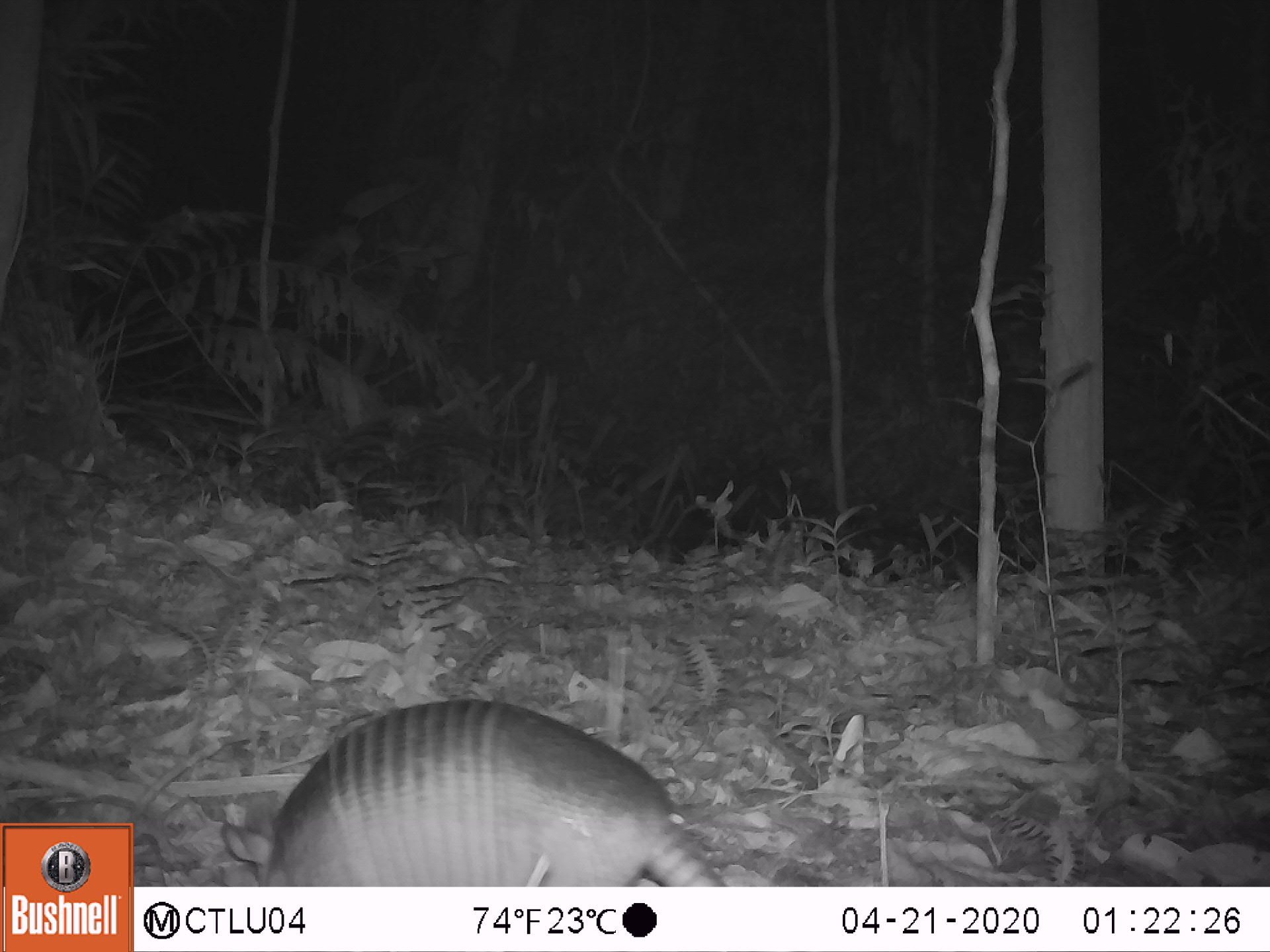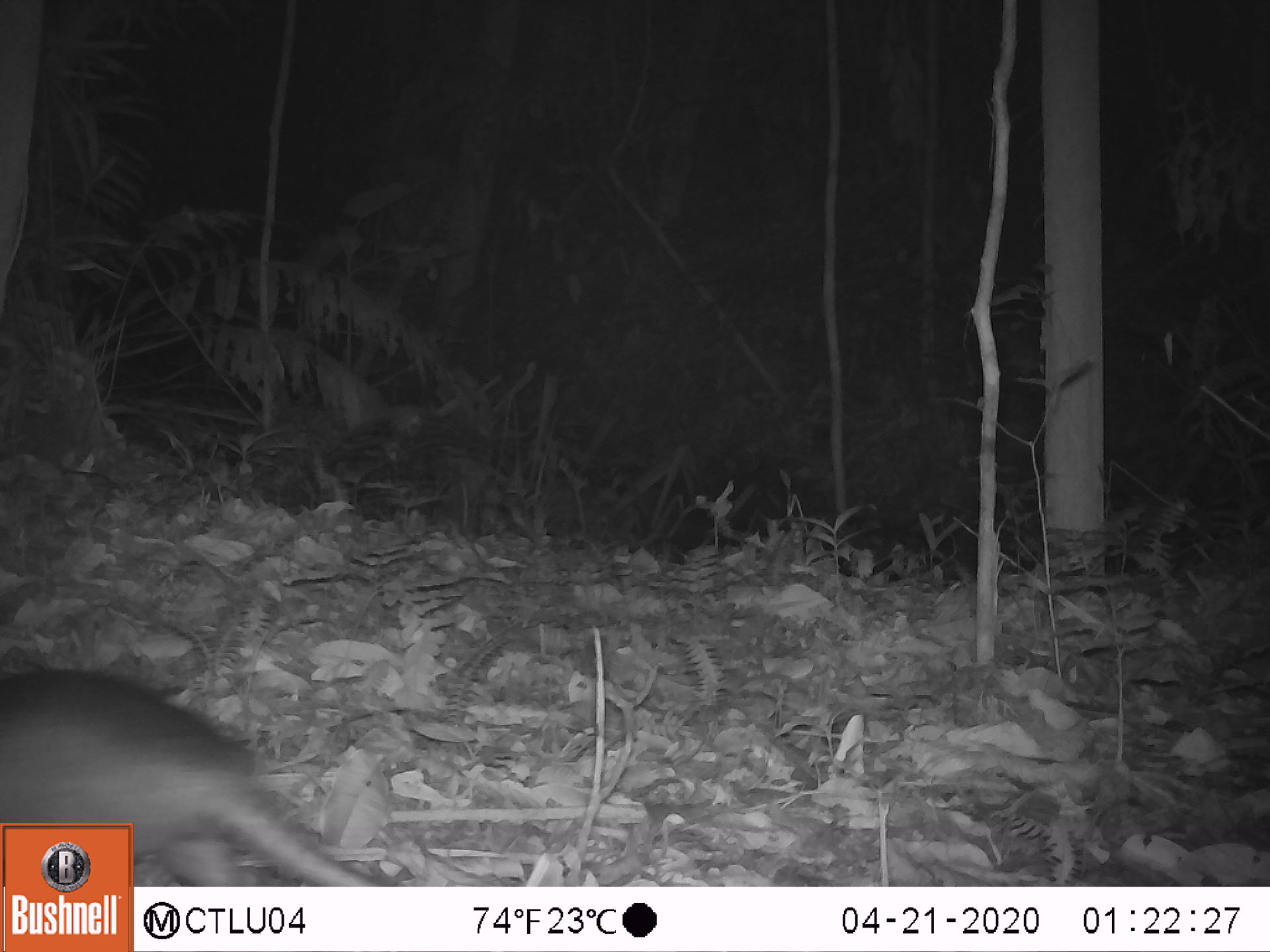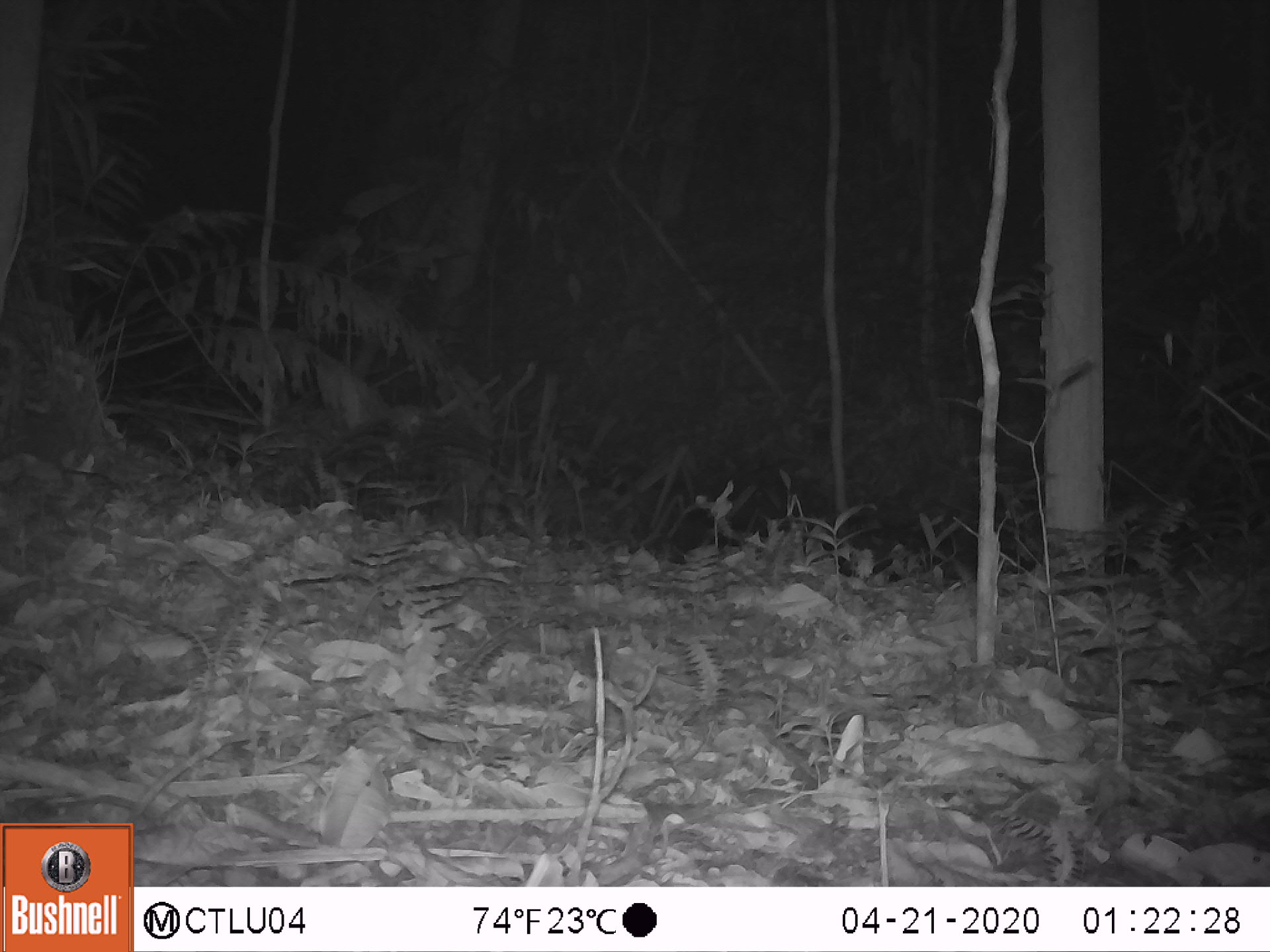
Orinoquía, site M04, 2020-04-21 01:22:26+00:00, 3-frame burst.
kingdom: Animalia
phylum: Chordata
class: Mammalia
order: Cingulata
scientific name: Cingulata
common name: armadillo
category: unknown armadillo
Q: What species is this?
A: Unknown armadillo (armadillo) (Cingulata).